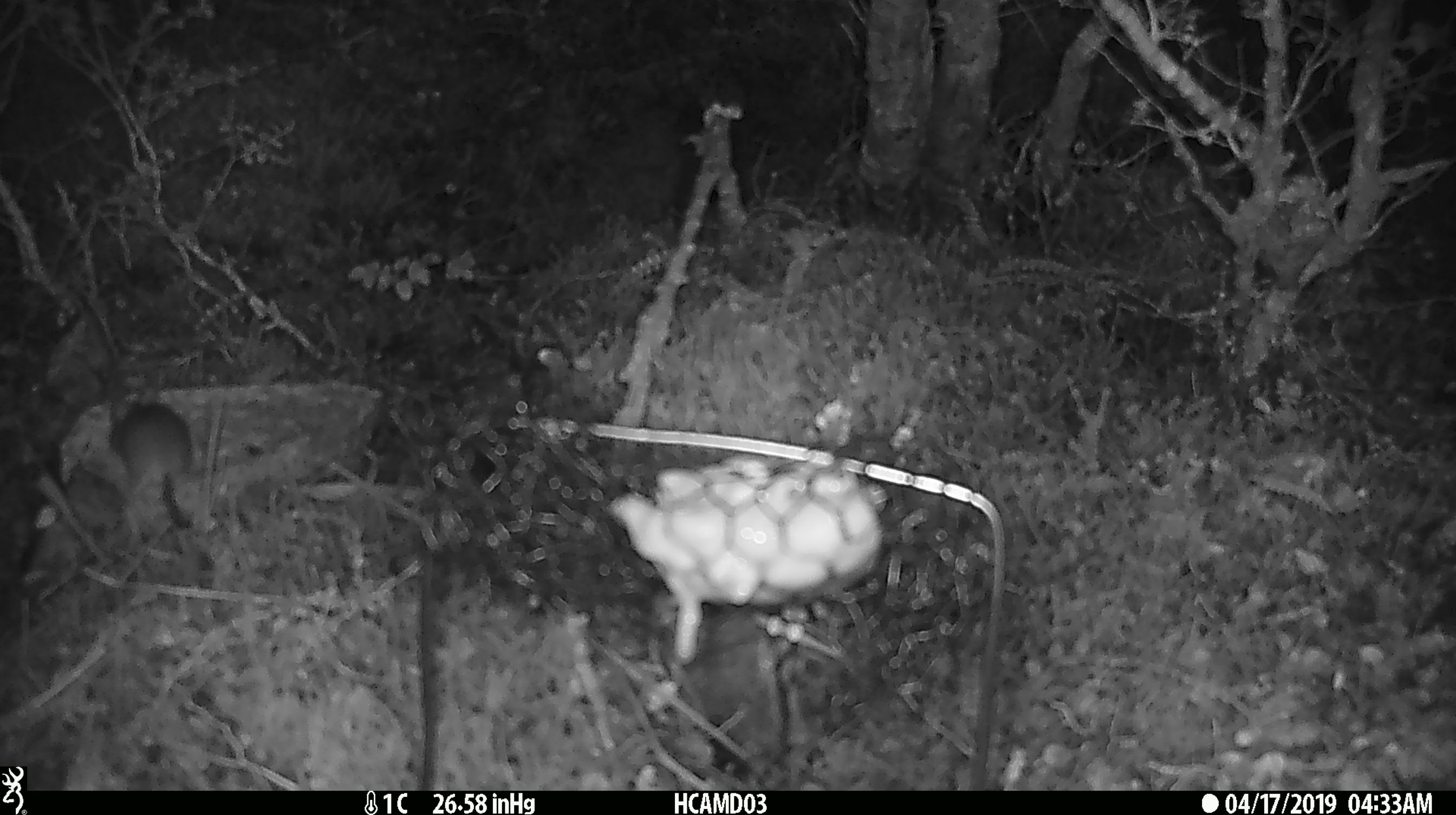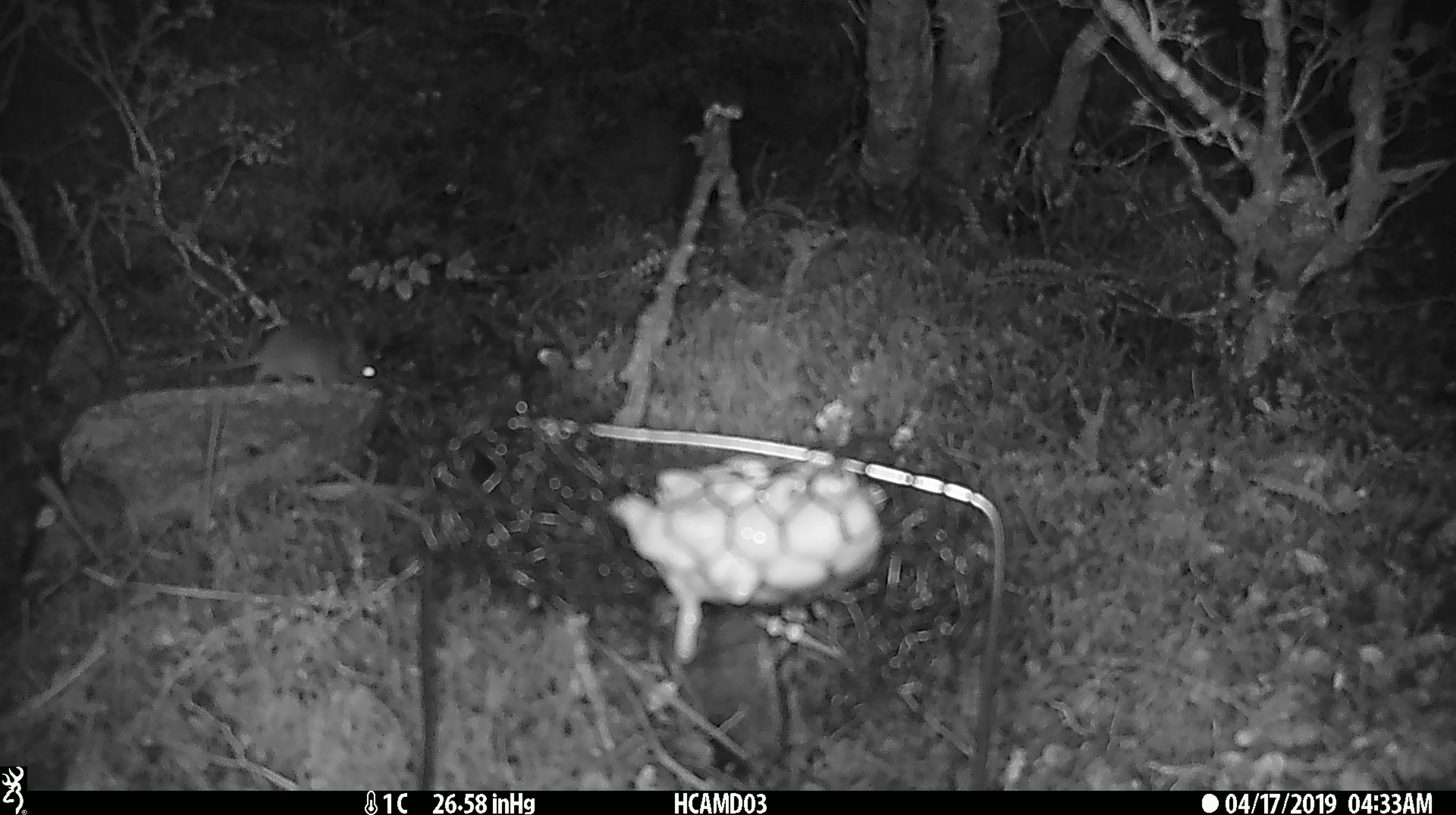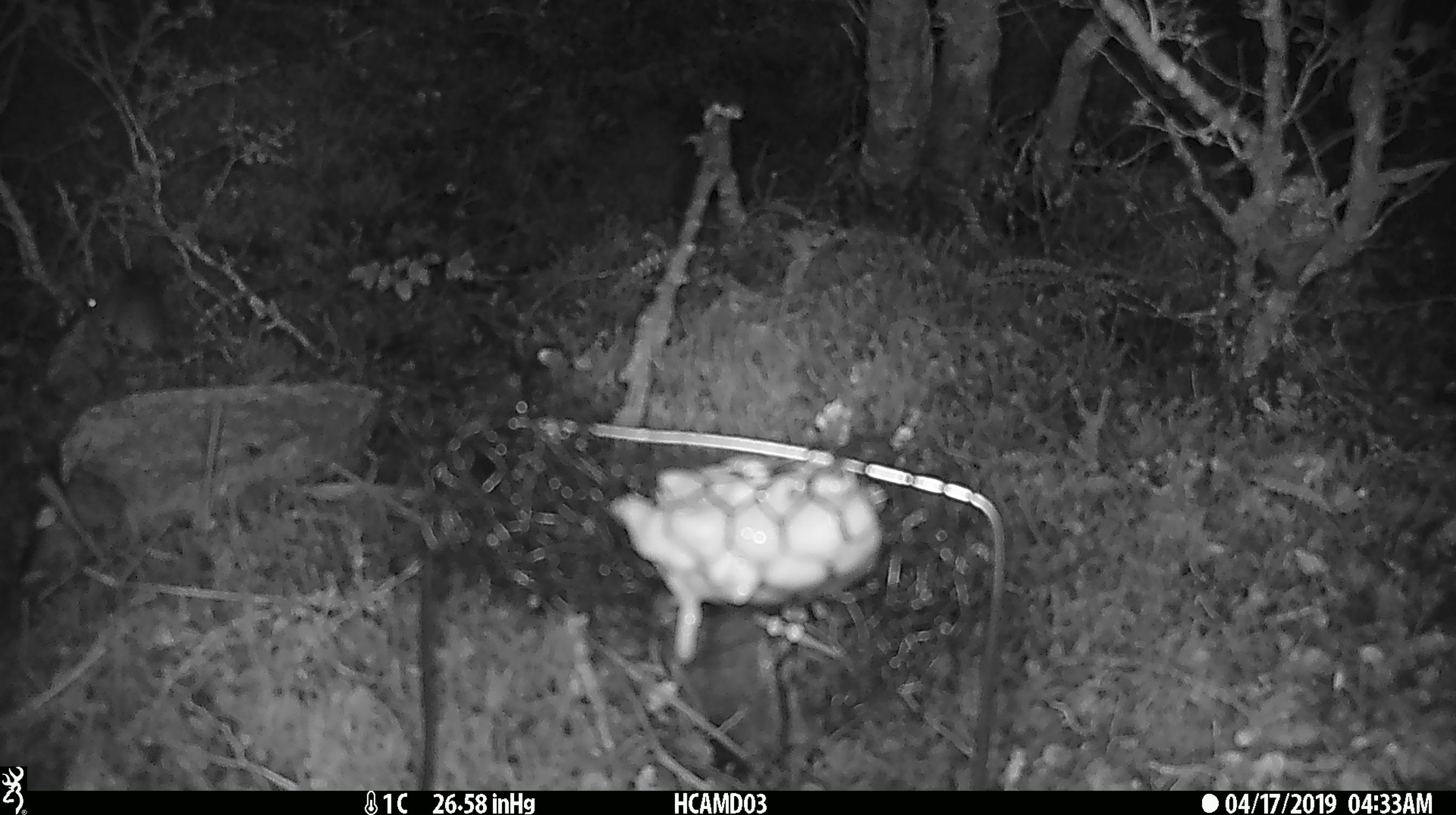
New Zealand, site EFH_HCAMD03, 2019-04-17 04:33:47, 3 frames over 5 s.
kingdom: Animalia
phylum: Chordata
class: Mammalia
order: Rodentia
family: Muridae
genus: Mus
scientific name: Mus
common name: mouse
Mouse (Mus).